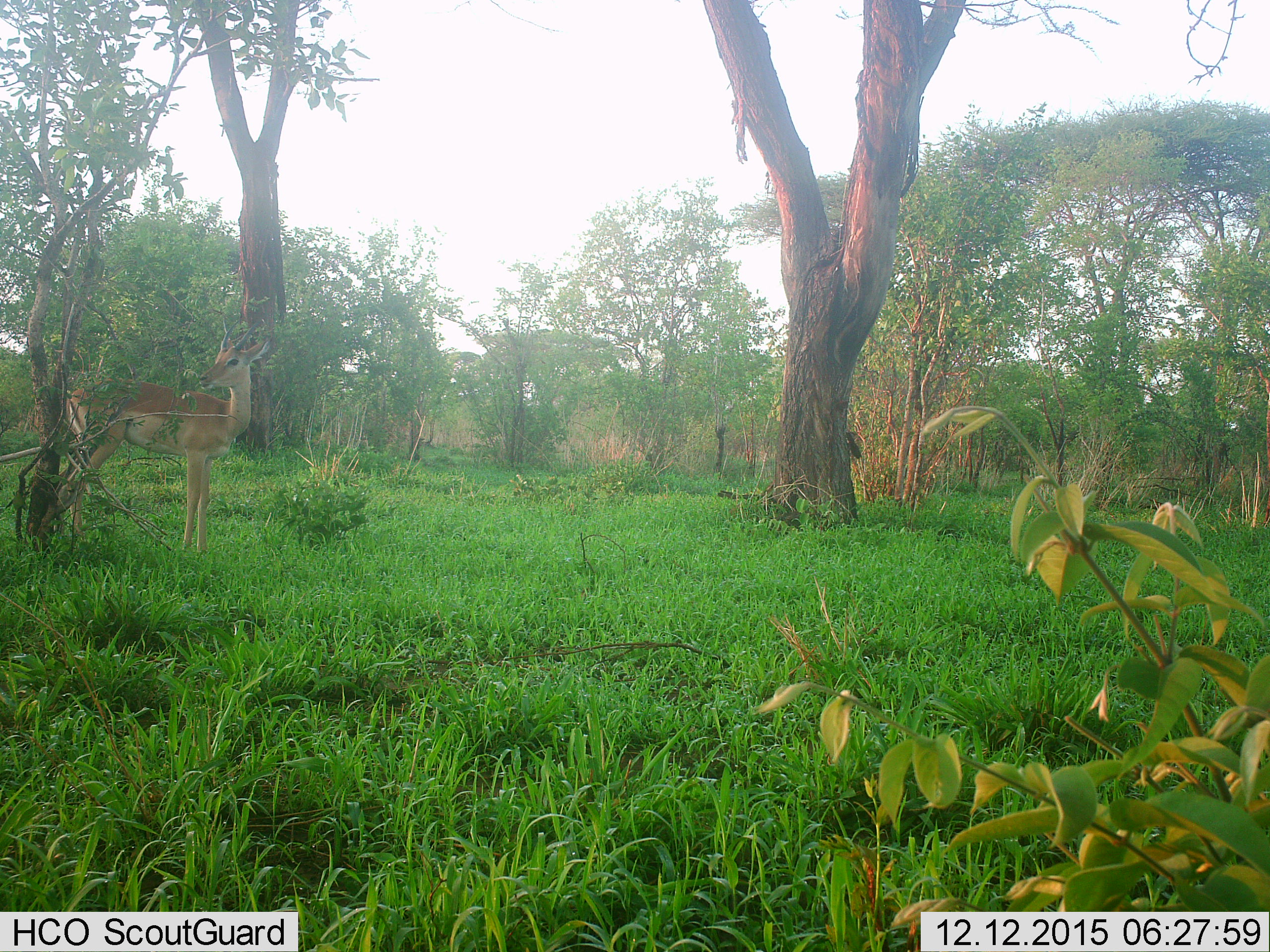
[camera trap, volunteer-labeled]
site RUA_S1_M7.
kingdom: Animalia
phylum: Chordata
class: Mammalia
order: Artiodactyla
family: Bovidae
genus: Aepyceros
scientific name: Aepyceros melampus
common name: impala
Impala (Aepyceros melampus), count 1. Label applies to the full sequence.